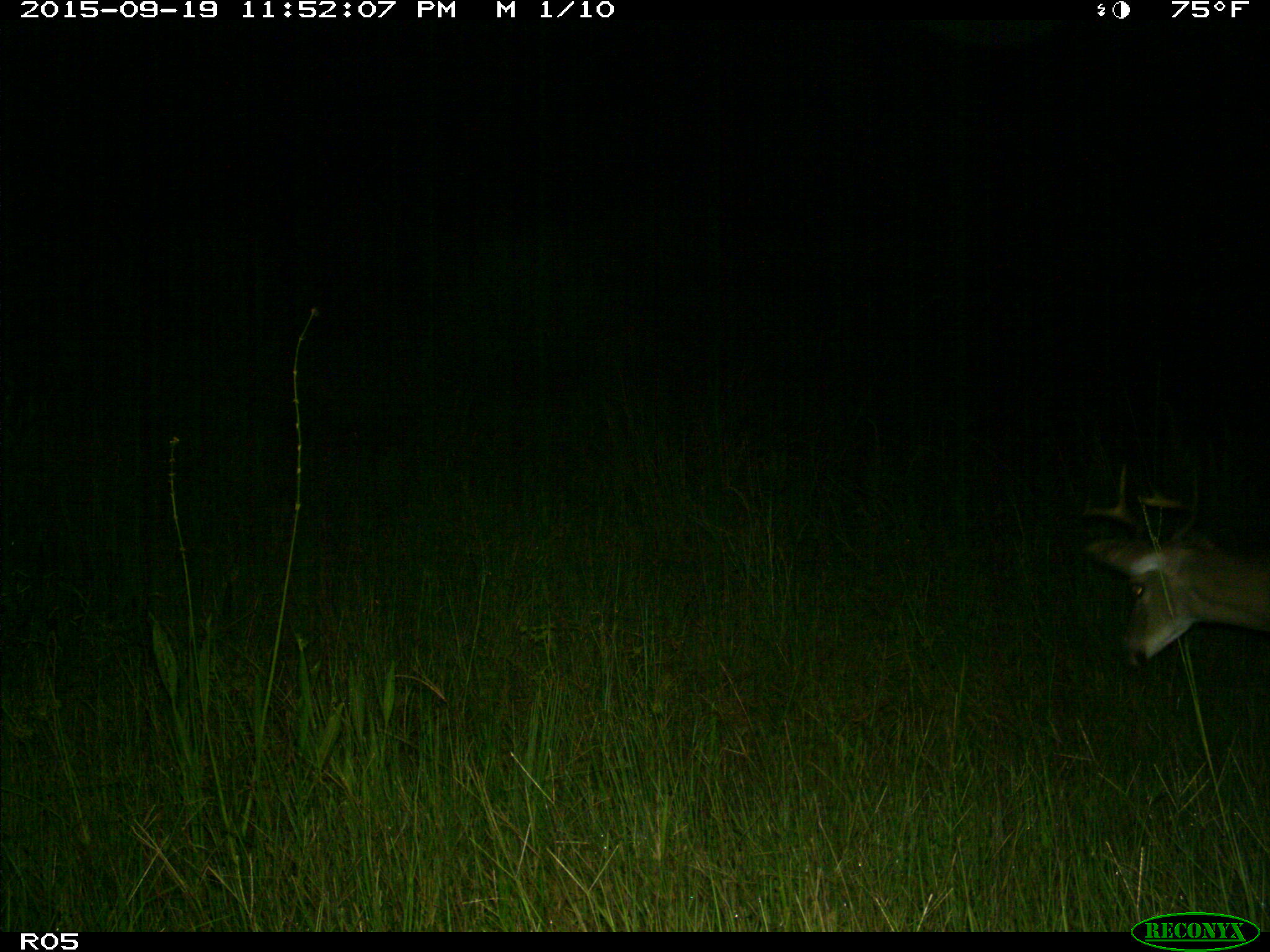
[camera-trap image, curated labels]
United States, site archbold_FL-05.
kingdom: Animalia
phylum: Chordata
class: Mammalia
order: Artiodactyla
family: Cervidae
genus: Odocoileus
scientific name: Odocoileus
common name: deer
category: unidentified deer